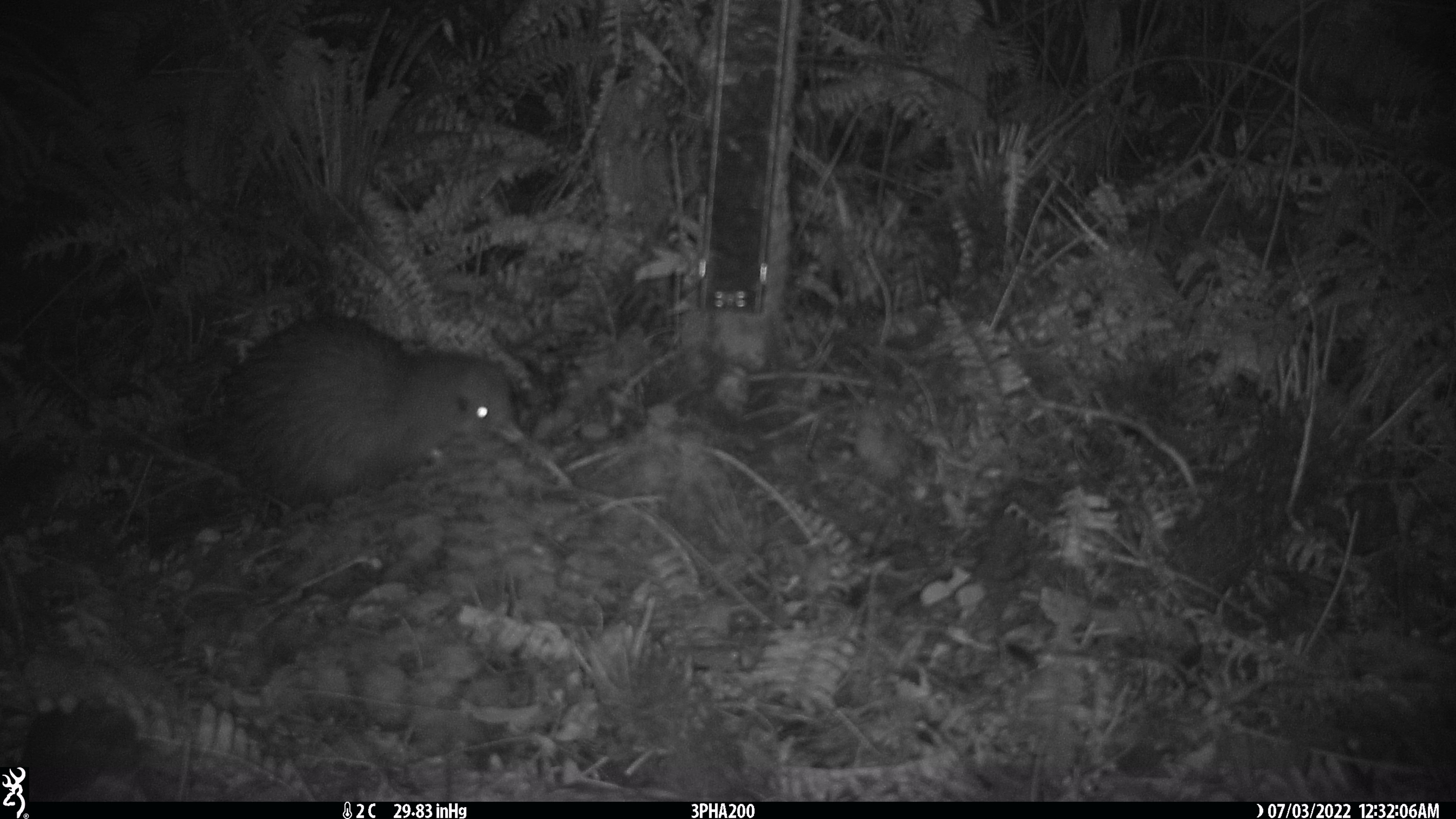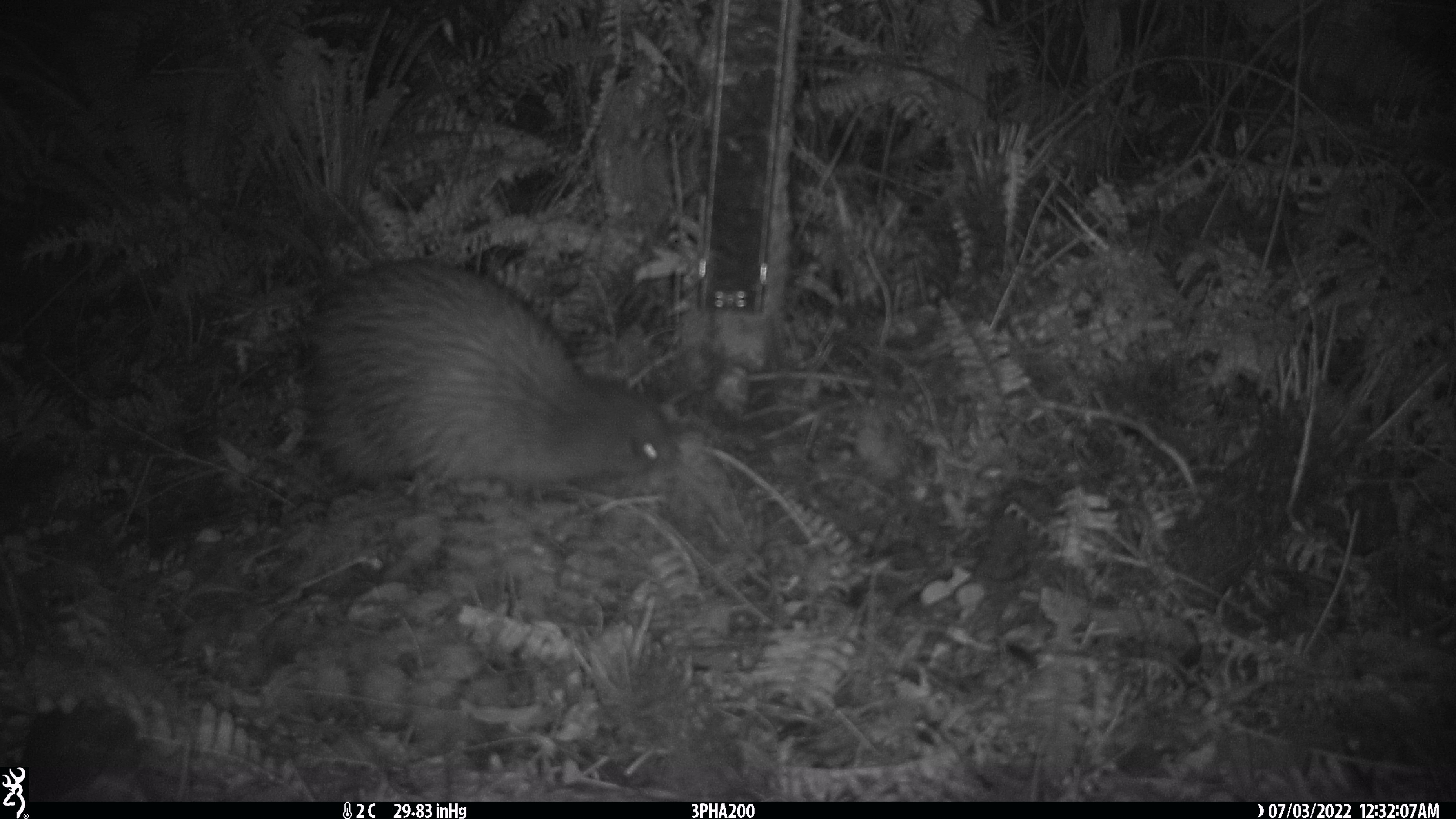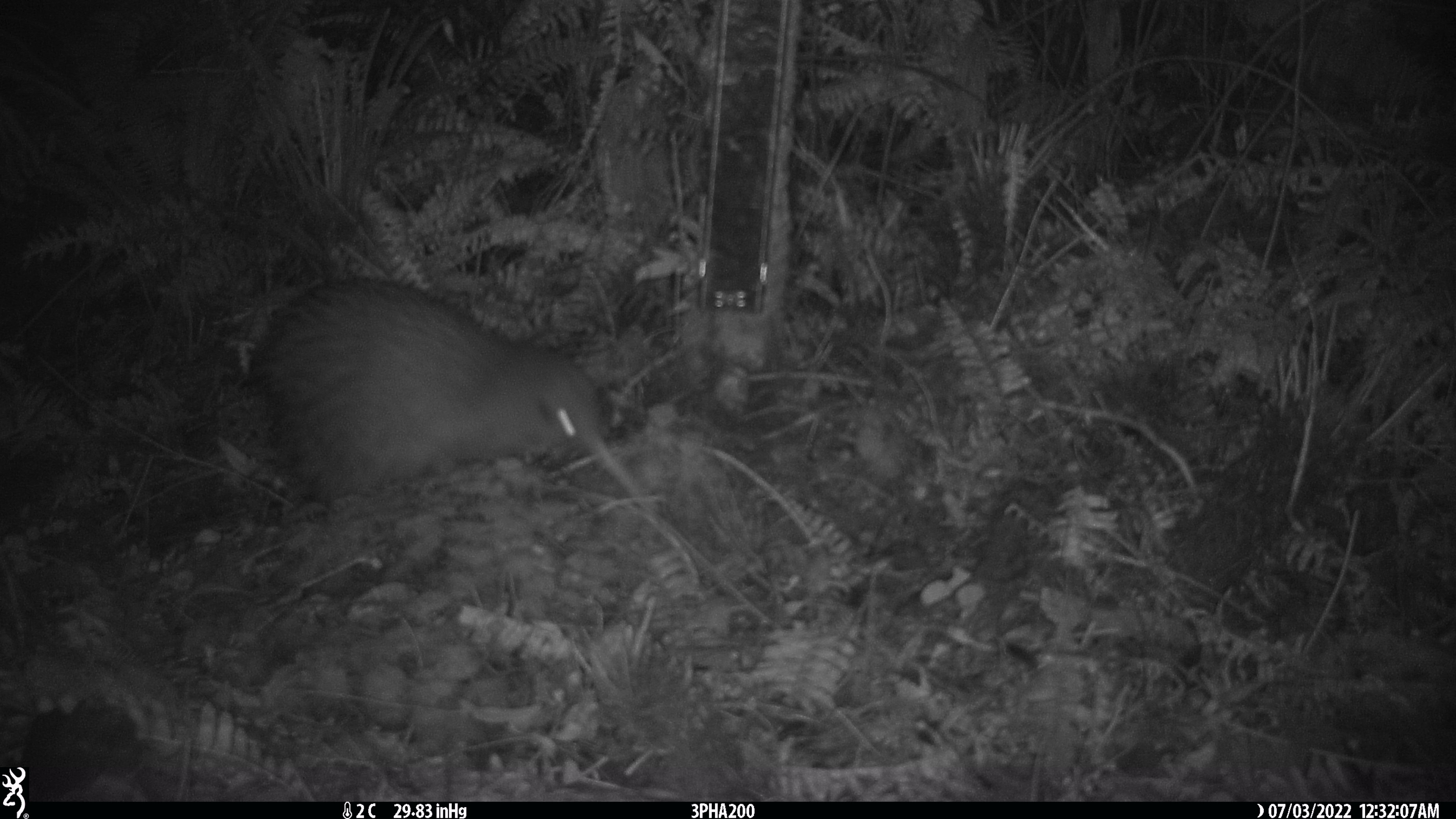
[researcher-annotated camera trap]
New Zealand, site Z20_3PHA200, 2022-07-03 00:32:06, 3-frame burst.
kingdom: Animalia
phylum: Chordata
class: Aves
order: Apterygiformes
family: Apterygidae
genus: Apteryx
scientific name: Apteryx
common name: kiwi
Kiwi (Apteryx).